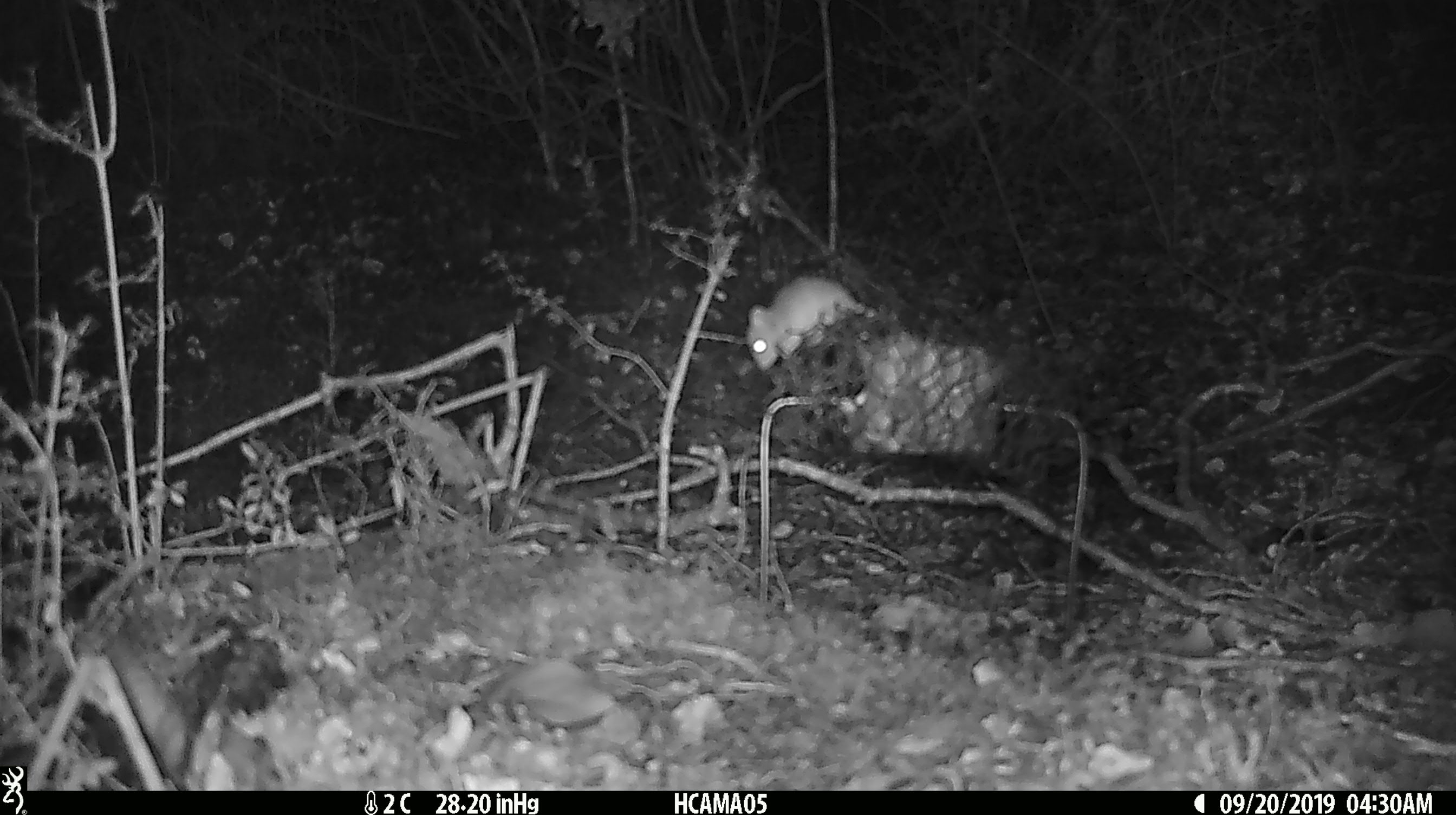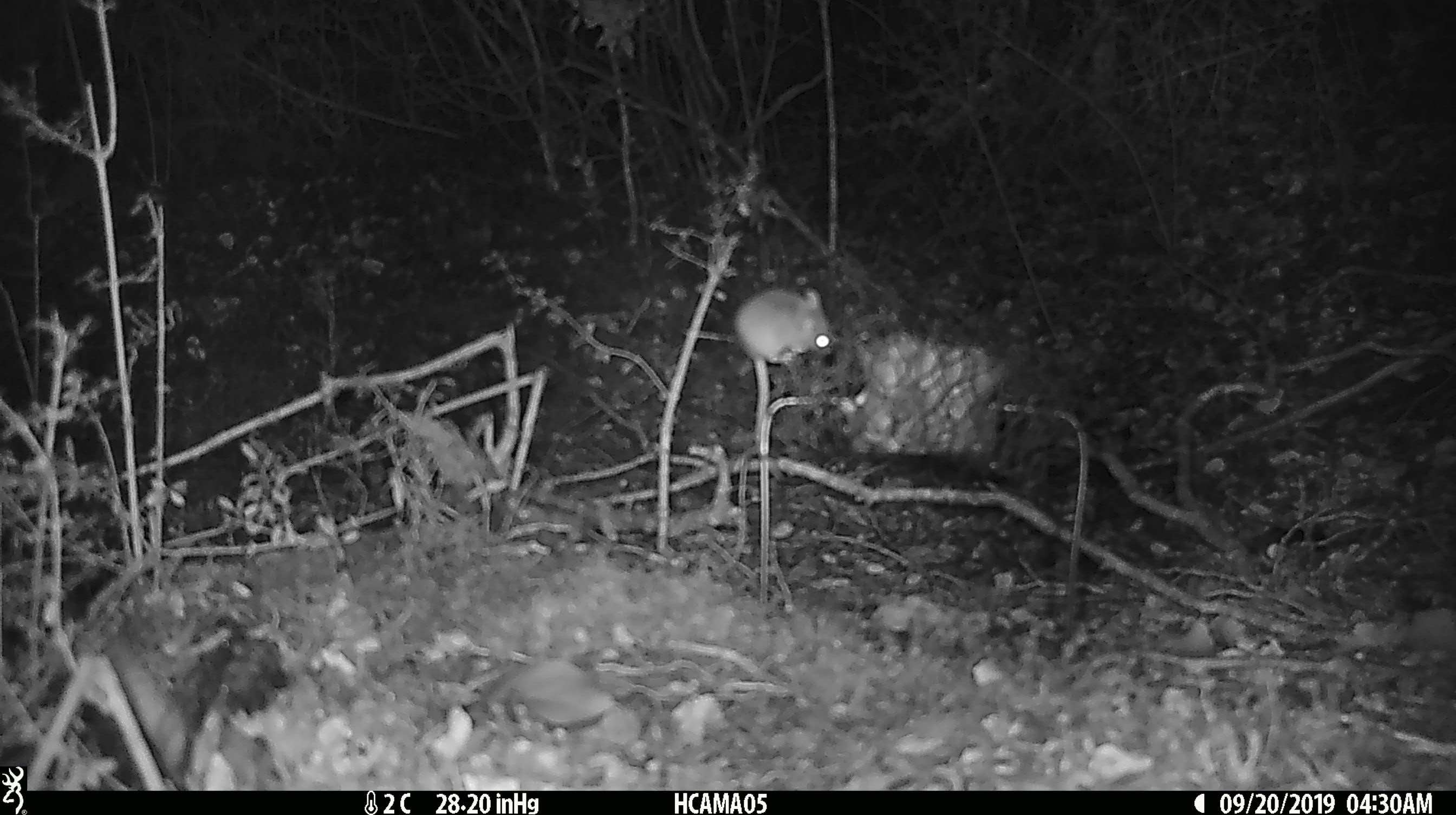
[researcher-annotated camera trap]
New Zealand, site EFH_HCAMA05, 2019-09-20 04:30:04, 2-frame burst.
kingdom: Animalia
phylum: Chordata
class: Mammalia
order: Rodentia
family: Muridae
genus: Mus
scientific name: Mus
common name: mouse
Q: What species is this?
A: Mouse (Mus).